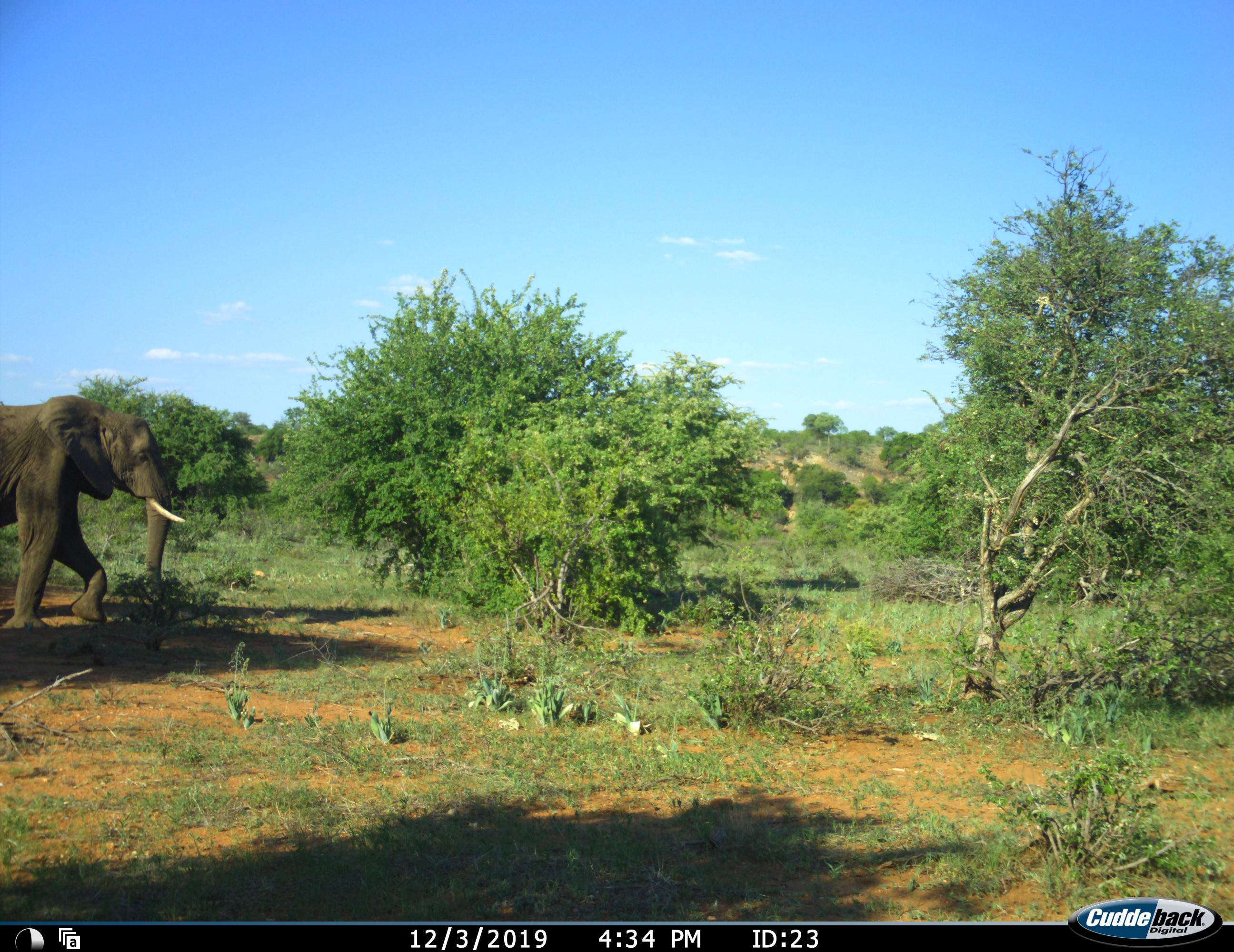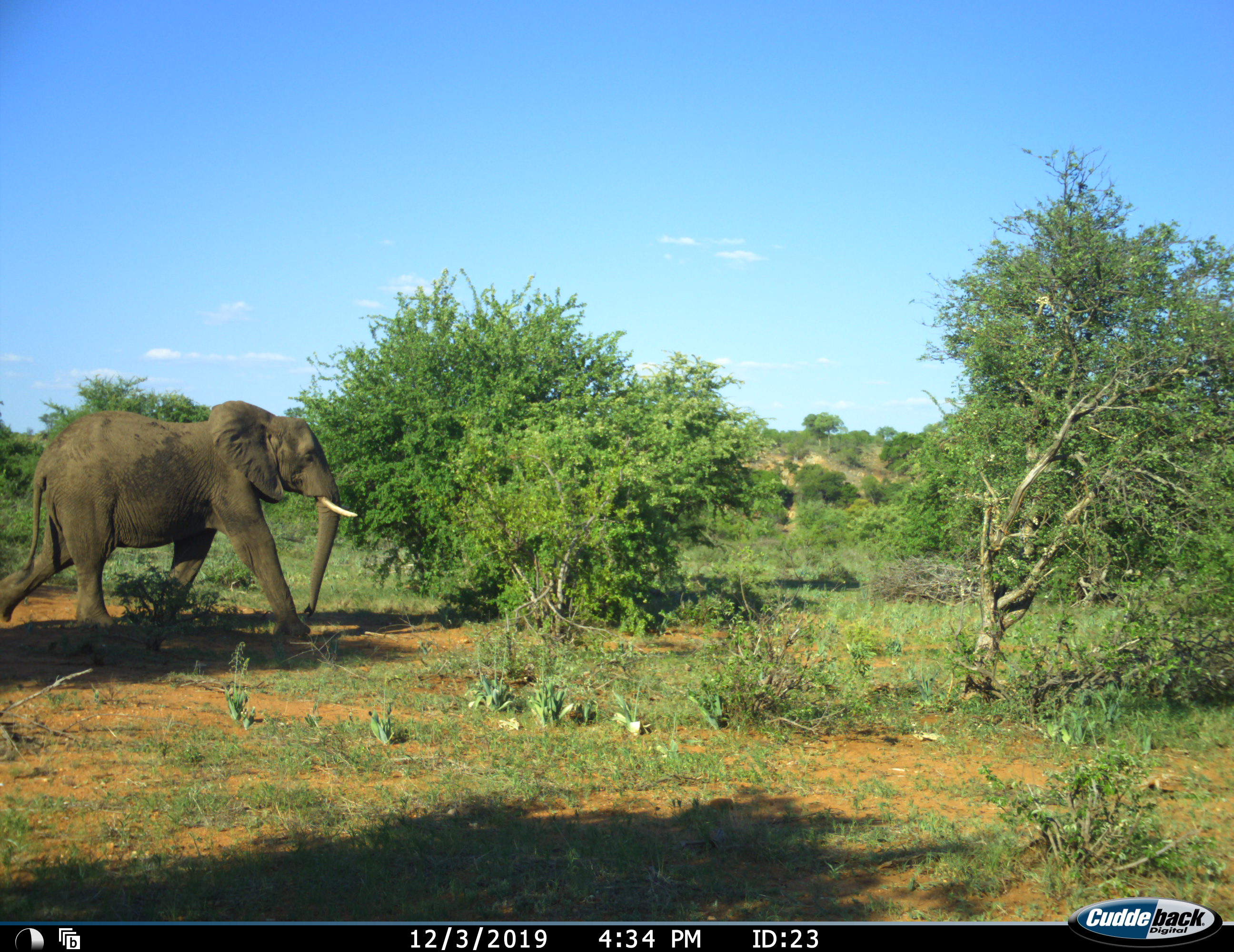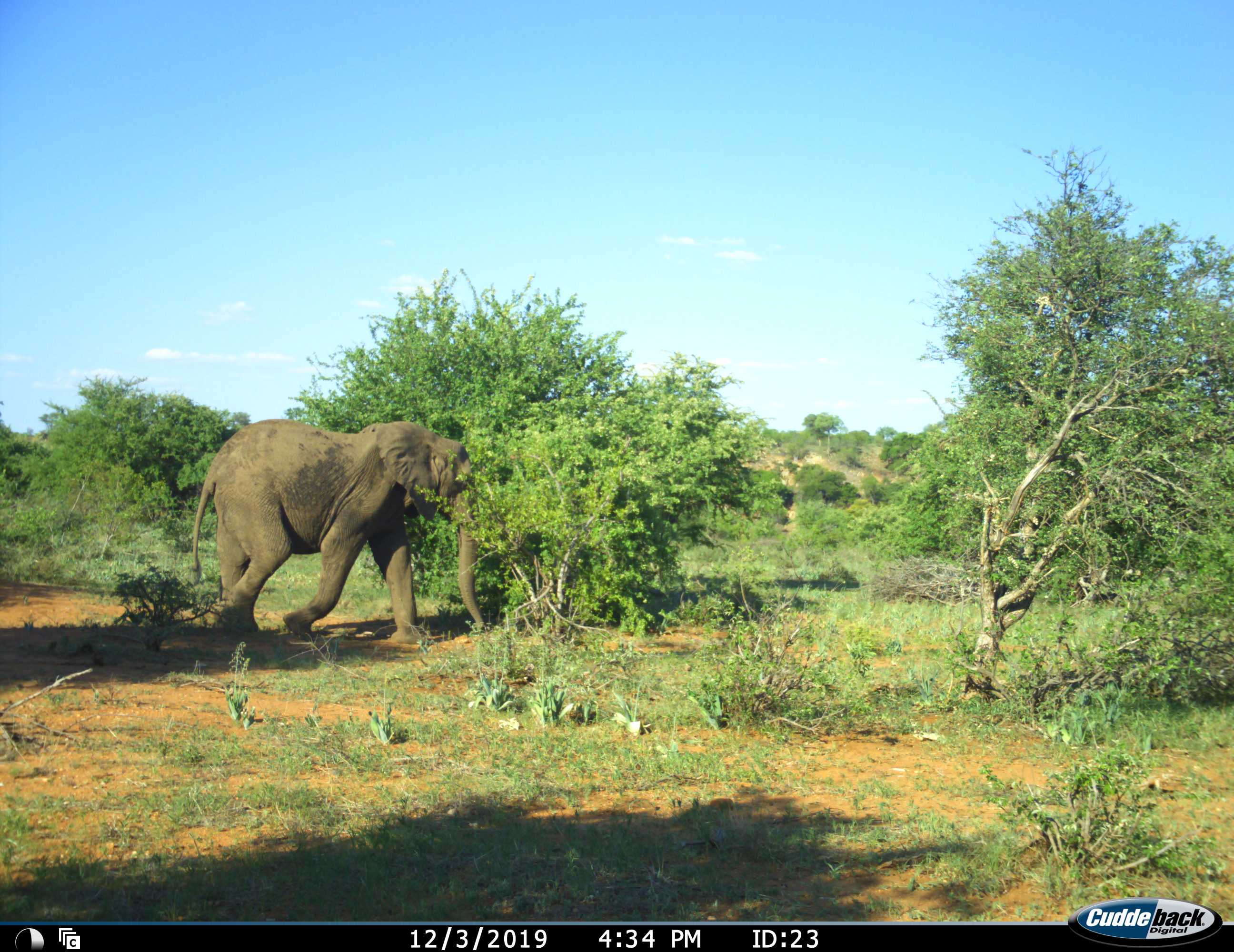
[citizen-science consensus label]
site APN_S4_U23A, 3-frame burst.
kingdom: Animalia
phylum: Chordata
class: Mammalia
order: Proboscidea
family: Elephantidae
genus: Loxodonta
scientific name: Loxodonta africana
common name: african bush elephant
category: elephant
Elephant (african bush elephant) (Loxodonta africana), count 1. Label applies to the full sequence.